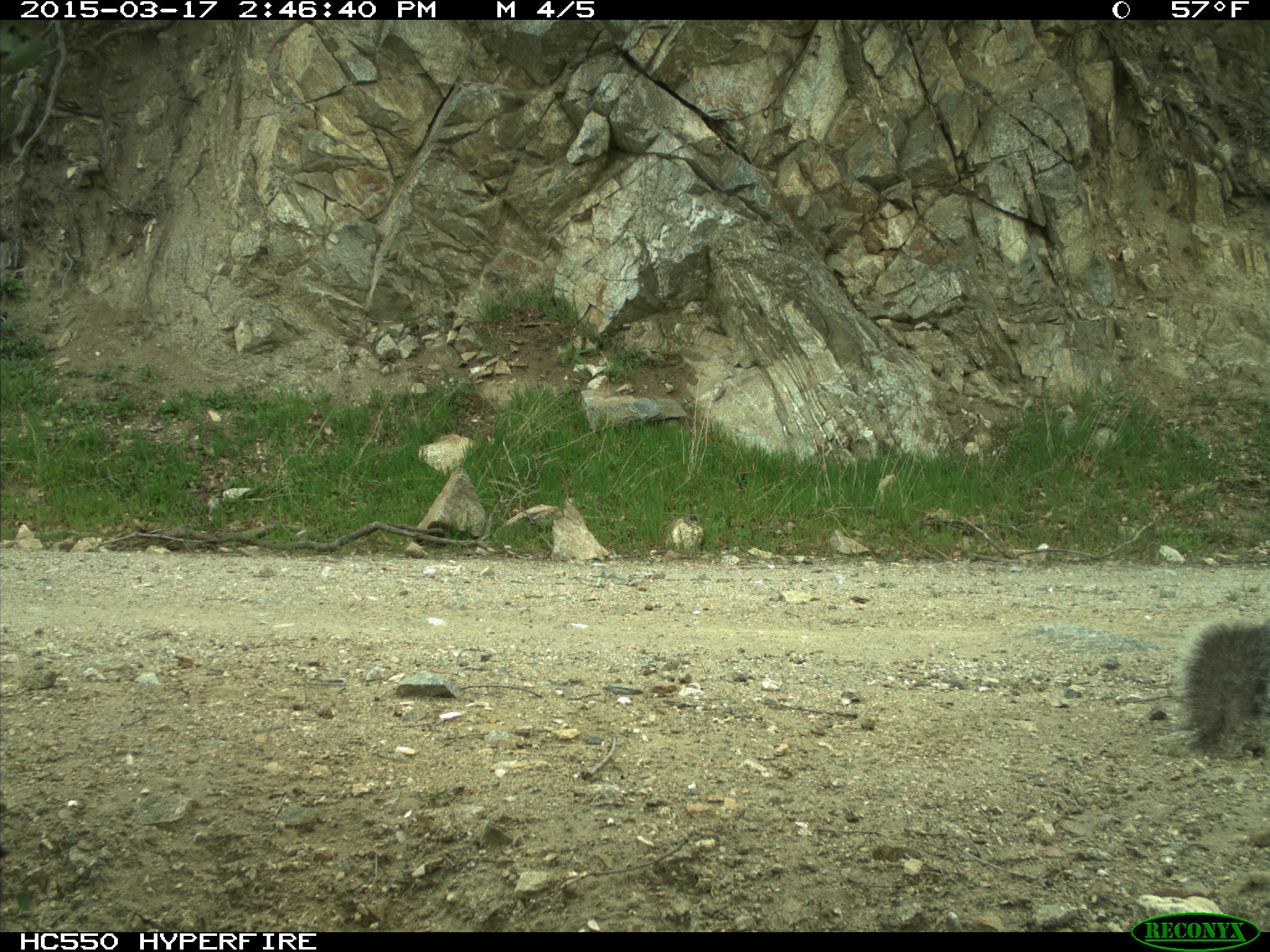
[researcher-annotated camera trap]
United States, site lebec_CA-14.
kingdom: Animalia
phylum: Chordata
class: Mammalia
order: Rodentia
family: Sciuridae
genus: Sciurus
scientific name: Sciurus carolinensis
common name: eastern gray squirrel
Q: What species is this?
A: Sciurus carolinensis (eastern gray squirrel).